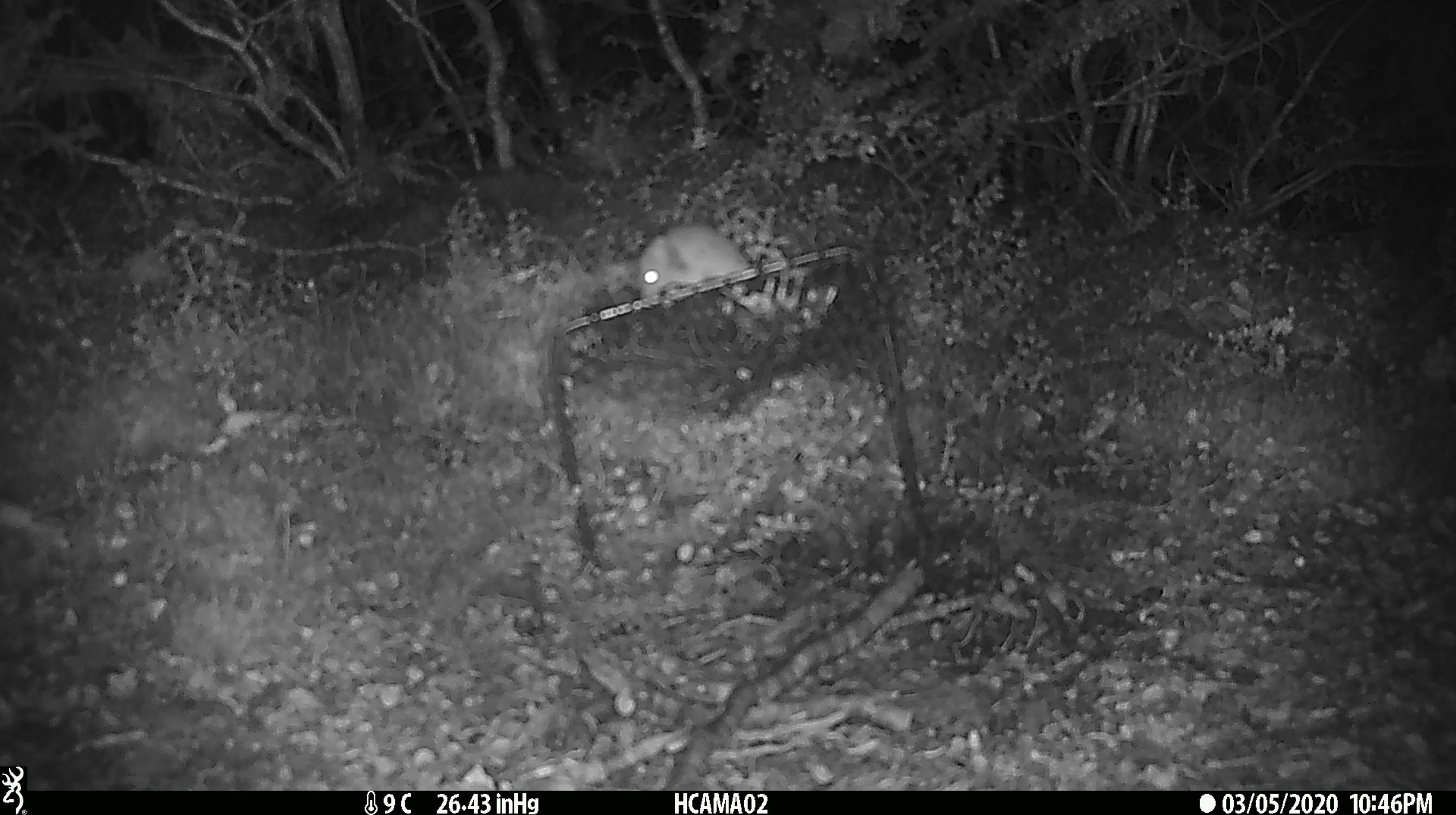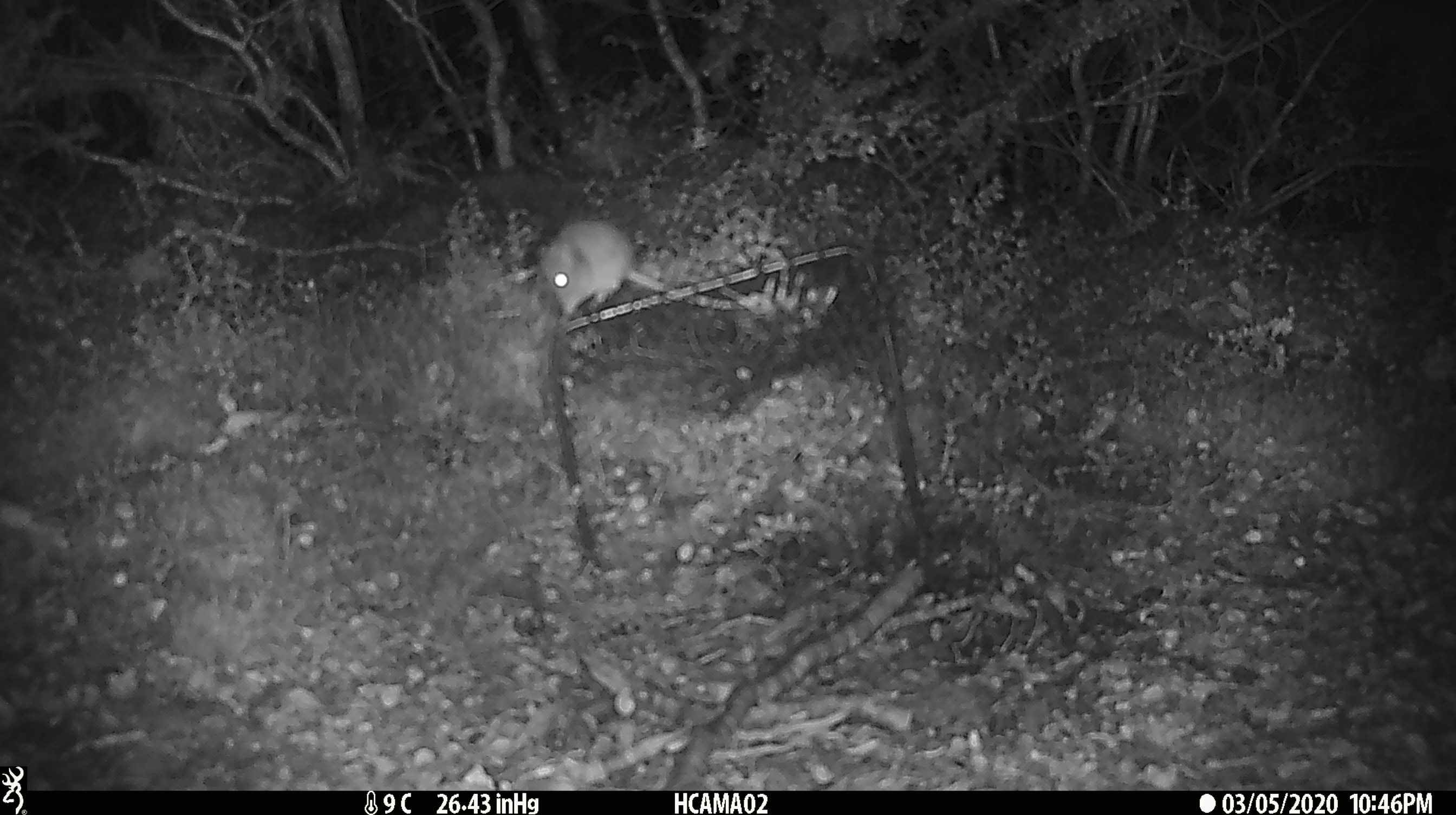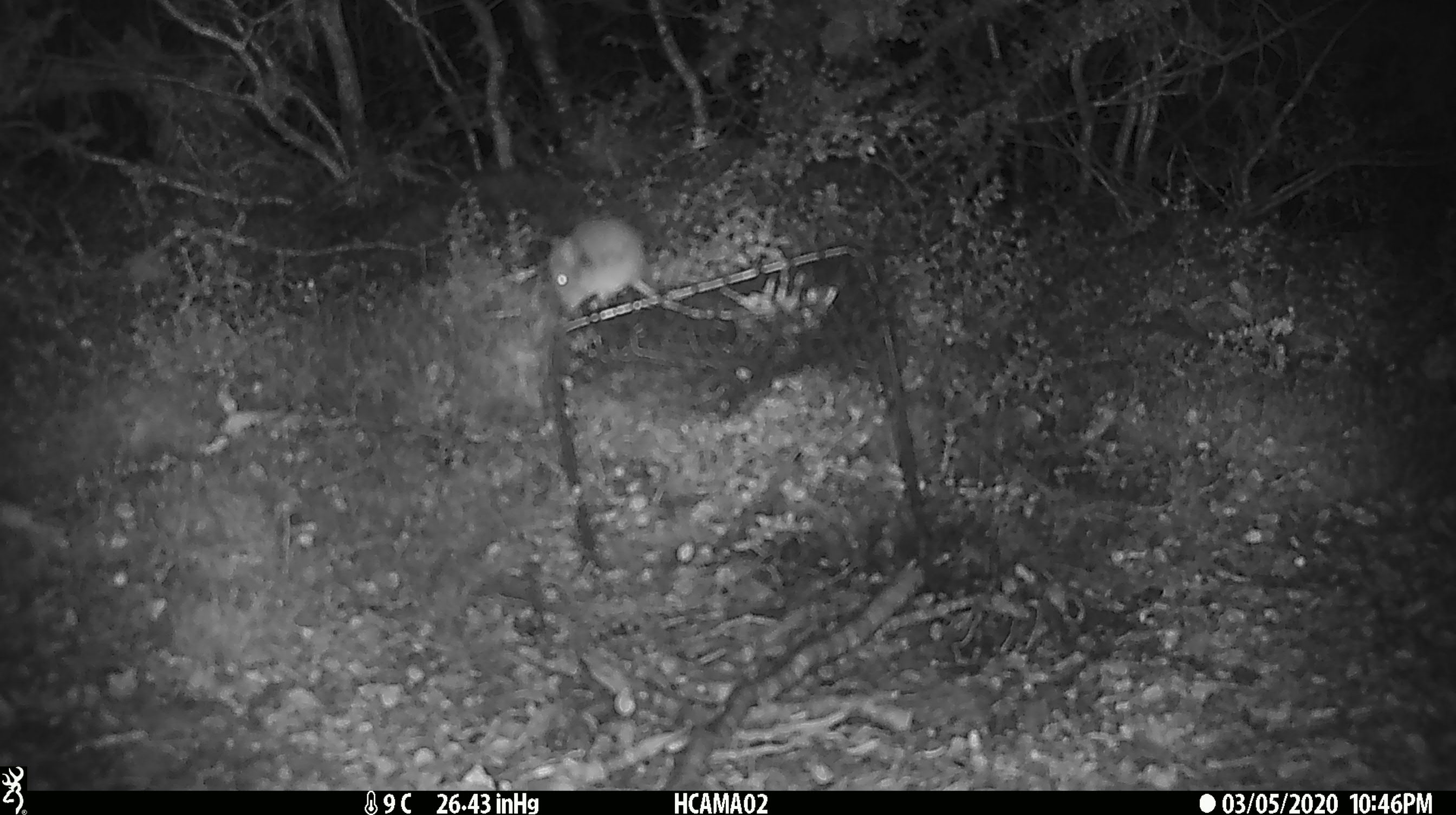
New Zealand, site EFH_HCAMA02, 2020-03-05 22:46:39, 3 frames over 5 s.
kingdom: Animalia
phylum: Chordata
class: Mammalia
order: Rodentia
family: Muridae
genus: Mus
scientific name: Mus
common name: mouse